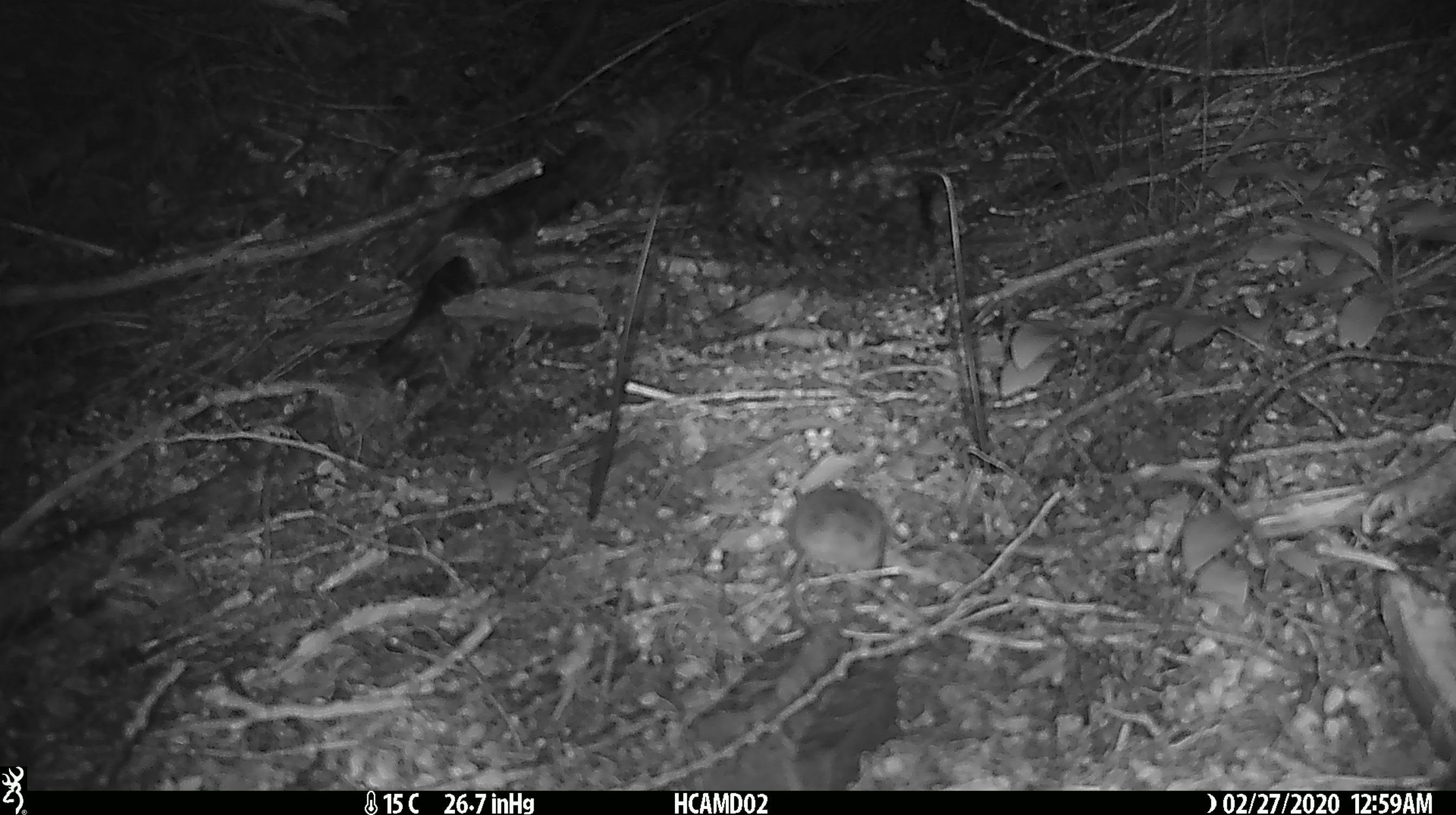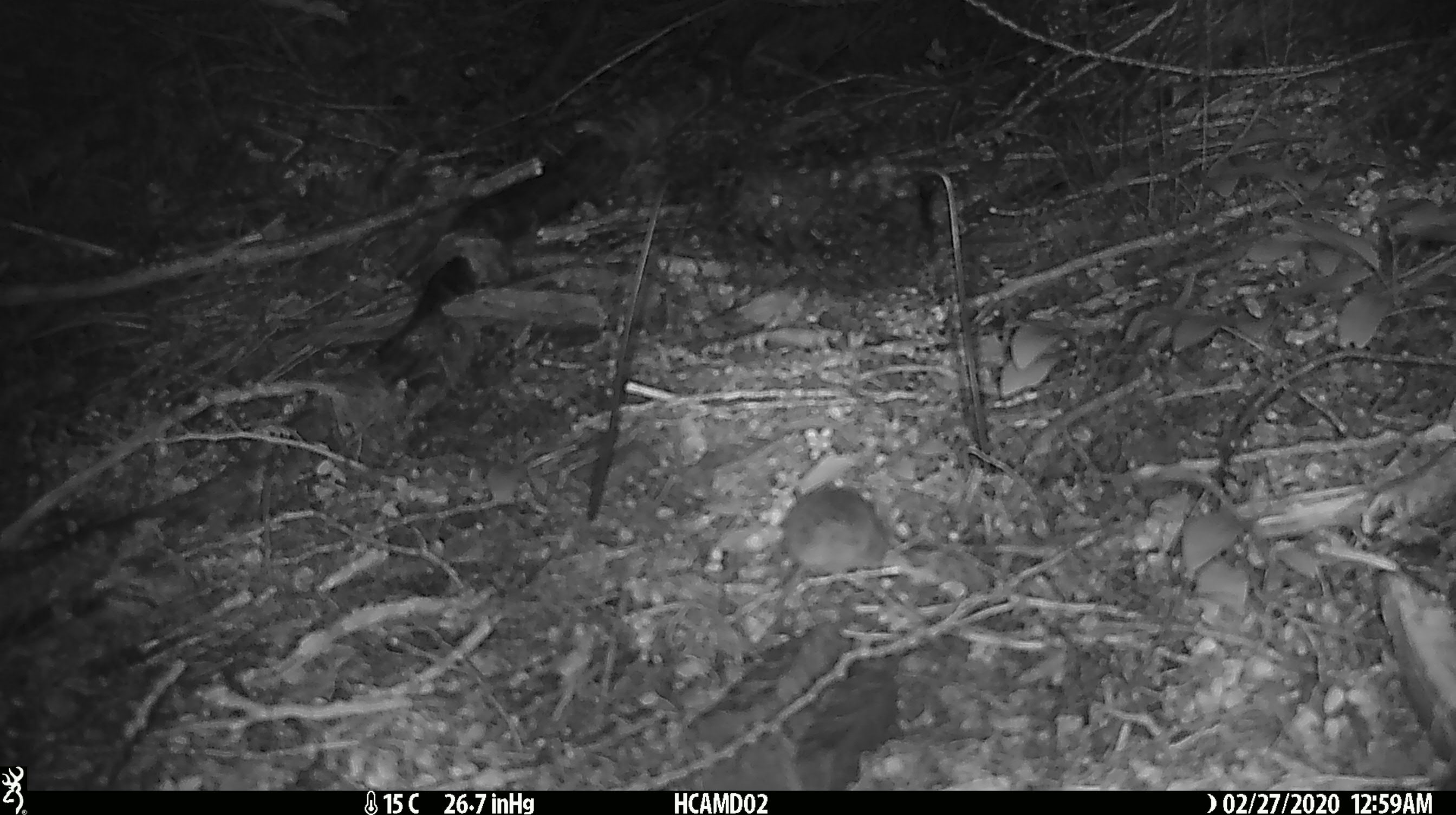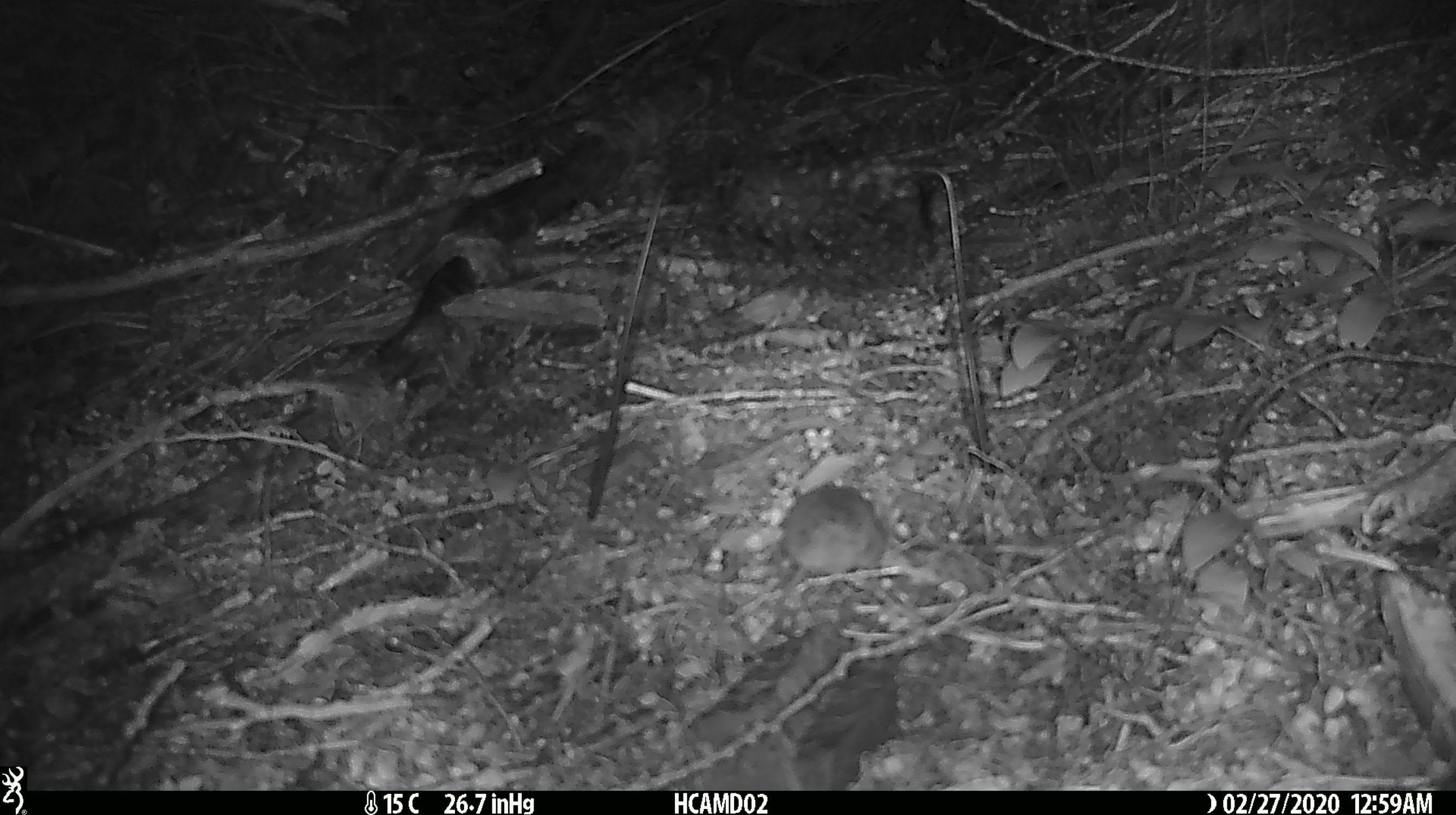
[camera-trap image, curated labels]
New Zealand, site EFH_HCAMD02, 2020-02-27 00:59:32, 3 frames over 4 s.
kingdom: Animalia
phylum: Chordata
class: Mammalia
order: Rodentia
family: Muridae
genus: Mus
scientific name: Mus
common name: mouse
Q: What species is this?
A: Mouse (Mus).